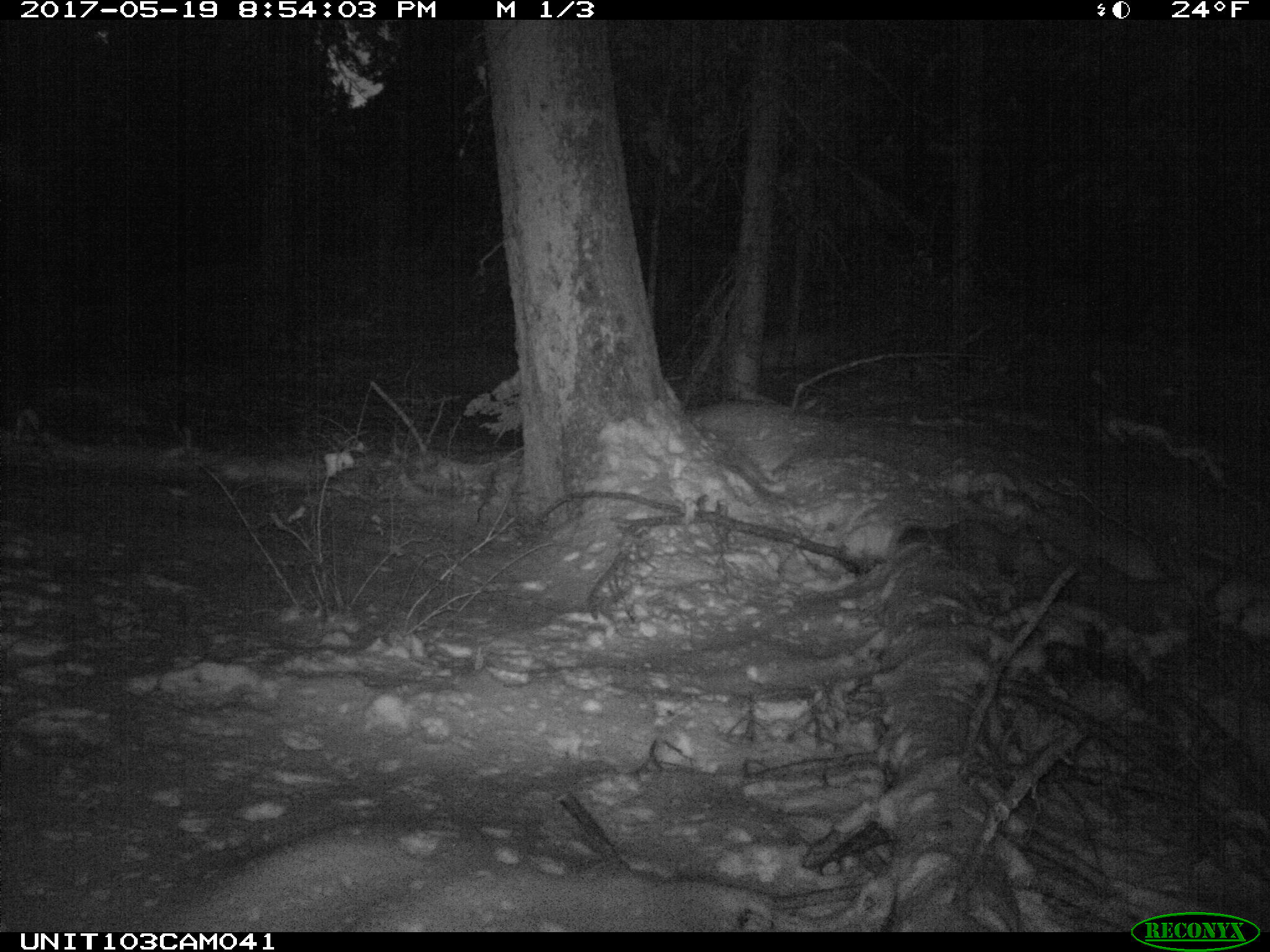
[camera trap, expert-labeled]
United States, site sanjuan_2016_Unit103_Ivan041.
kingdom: Animalia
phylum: Chordata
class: Mammalia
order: Carnivora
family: Mustelidae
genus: Martes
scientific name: Martes americana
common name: american marten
Martes americana (american marten).